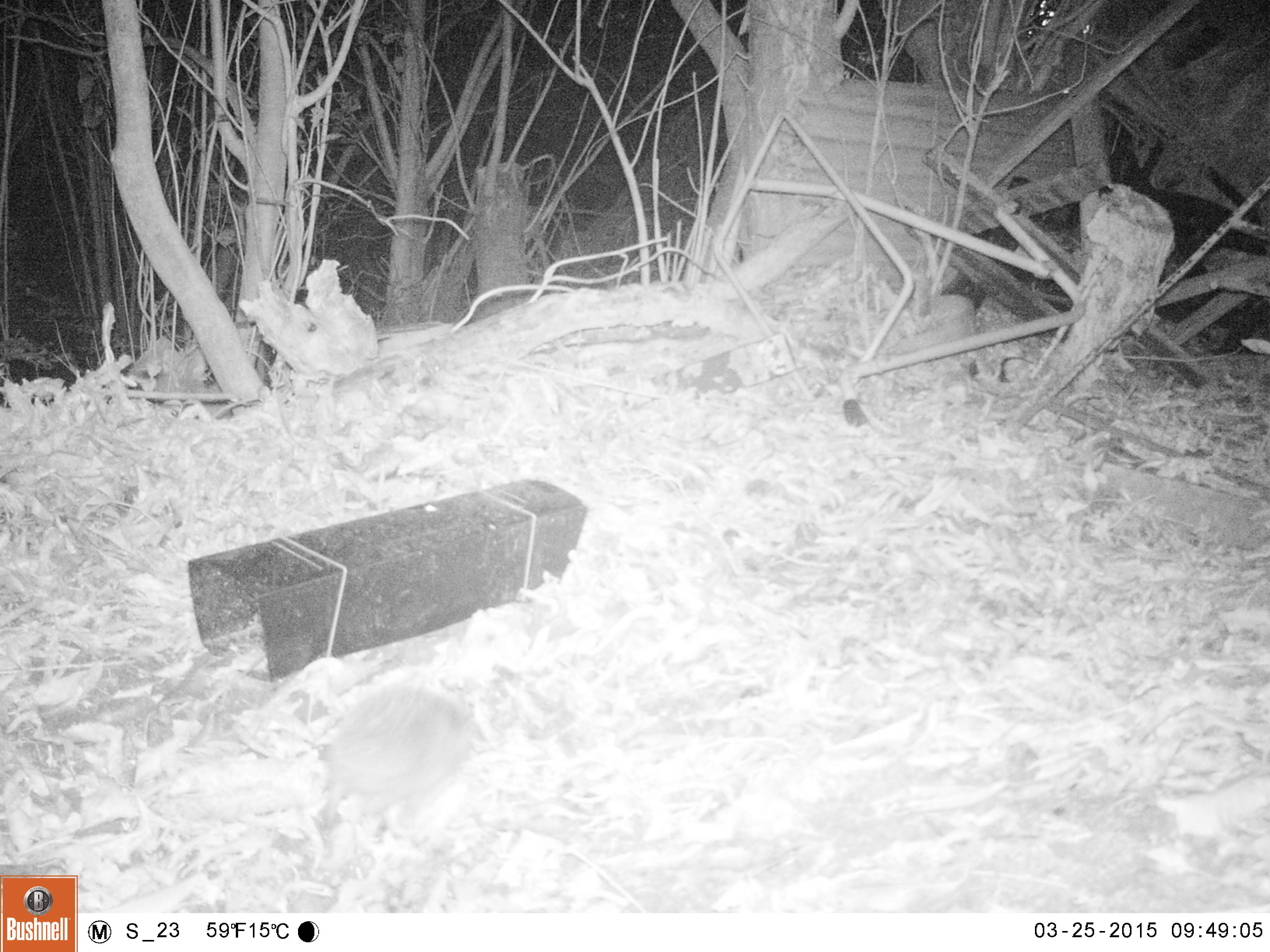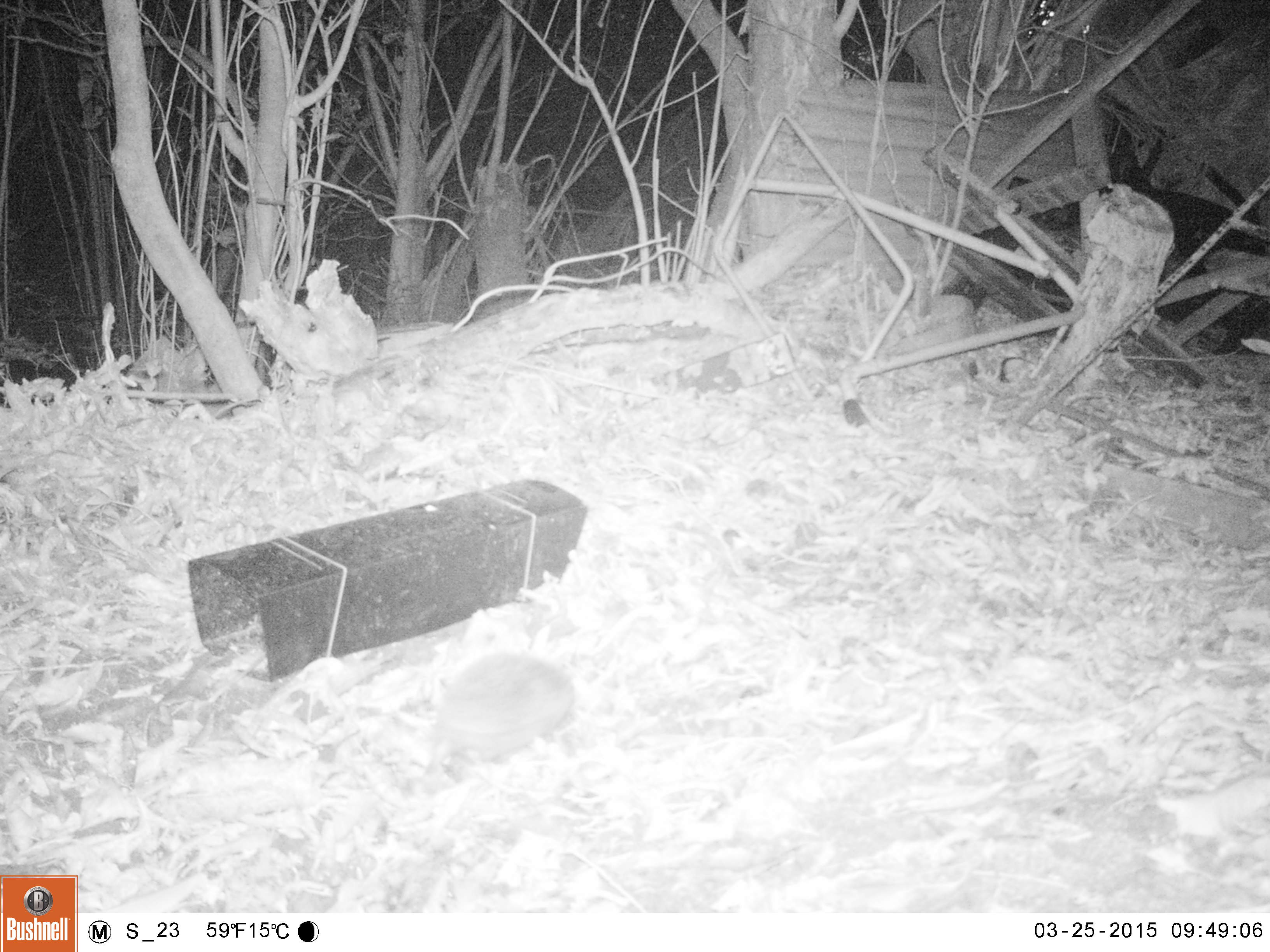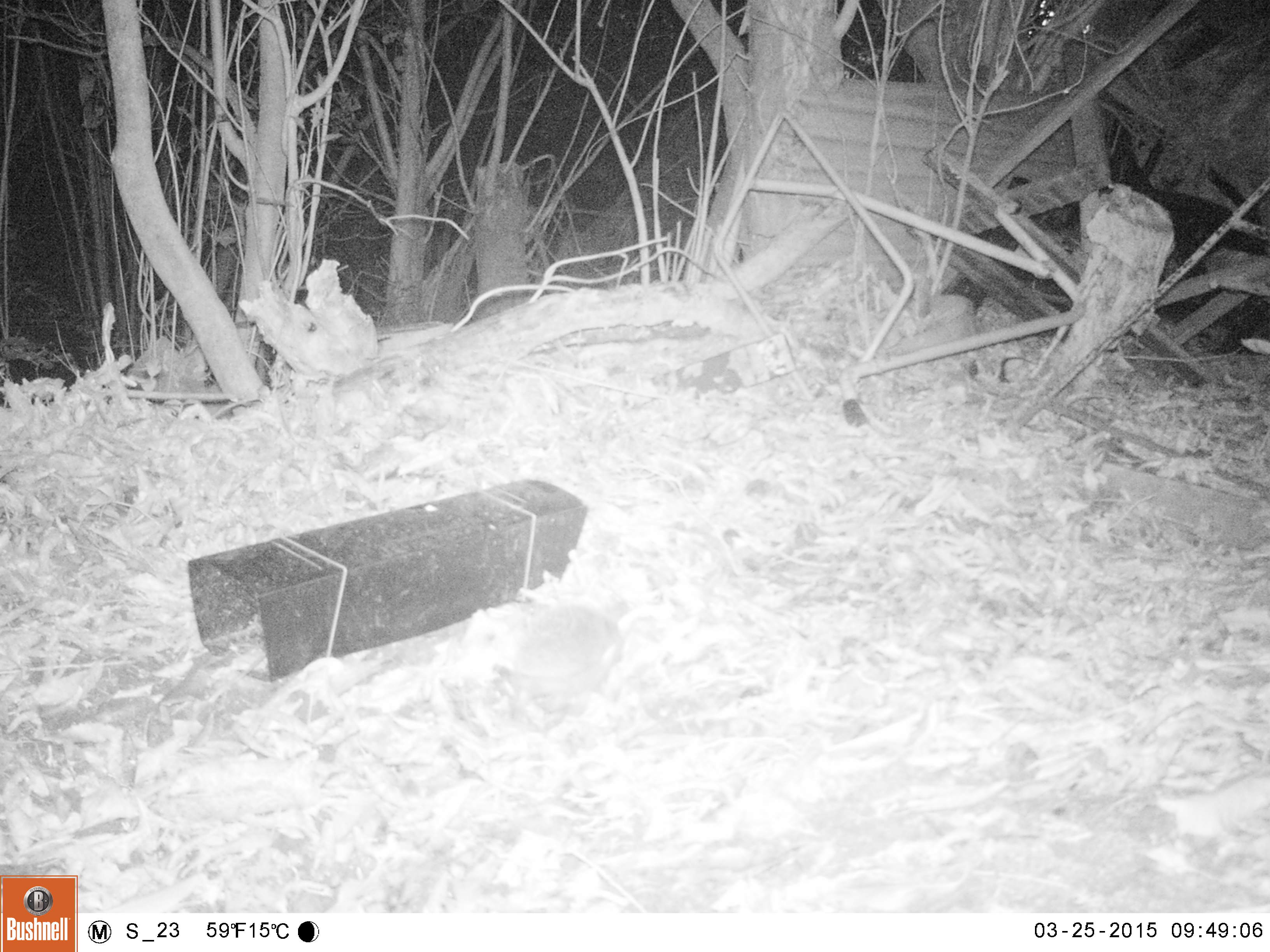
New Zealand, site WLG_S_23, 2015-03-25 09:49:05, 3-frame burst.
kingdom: Animalia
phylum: Chordata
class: Mammalia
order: Eulipotyphla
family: Erinaceidae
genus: Erinaceus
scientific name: Erinaceus europaeus europaeus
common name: european hedgehog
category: hedgehog